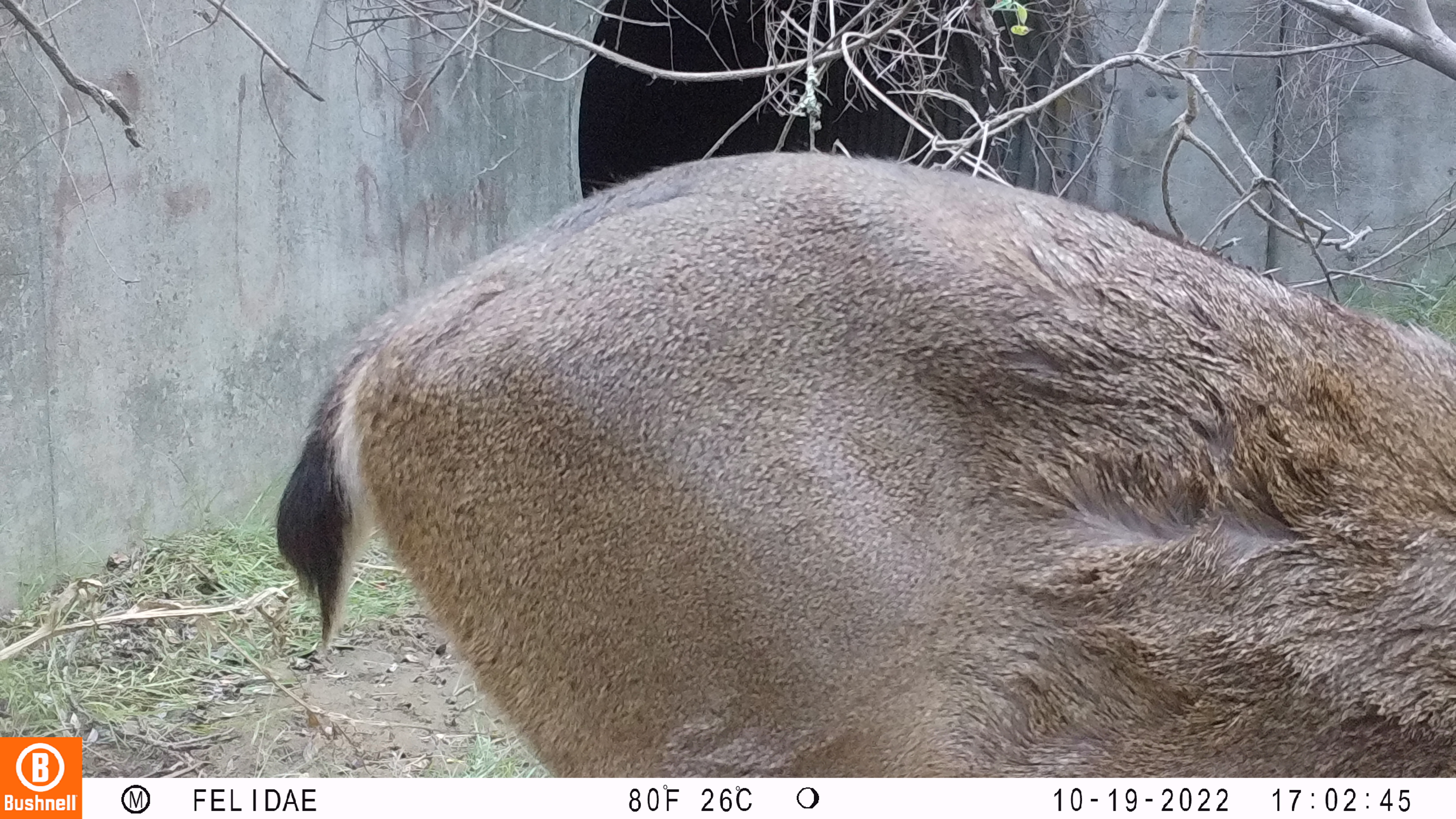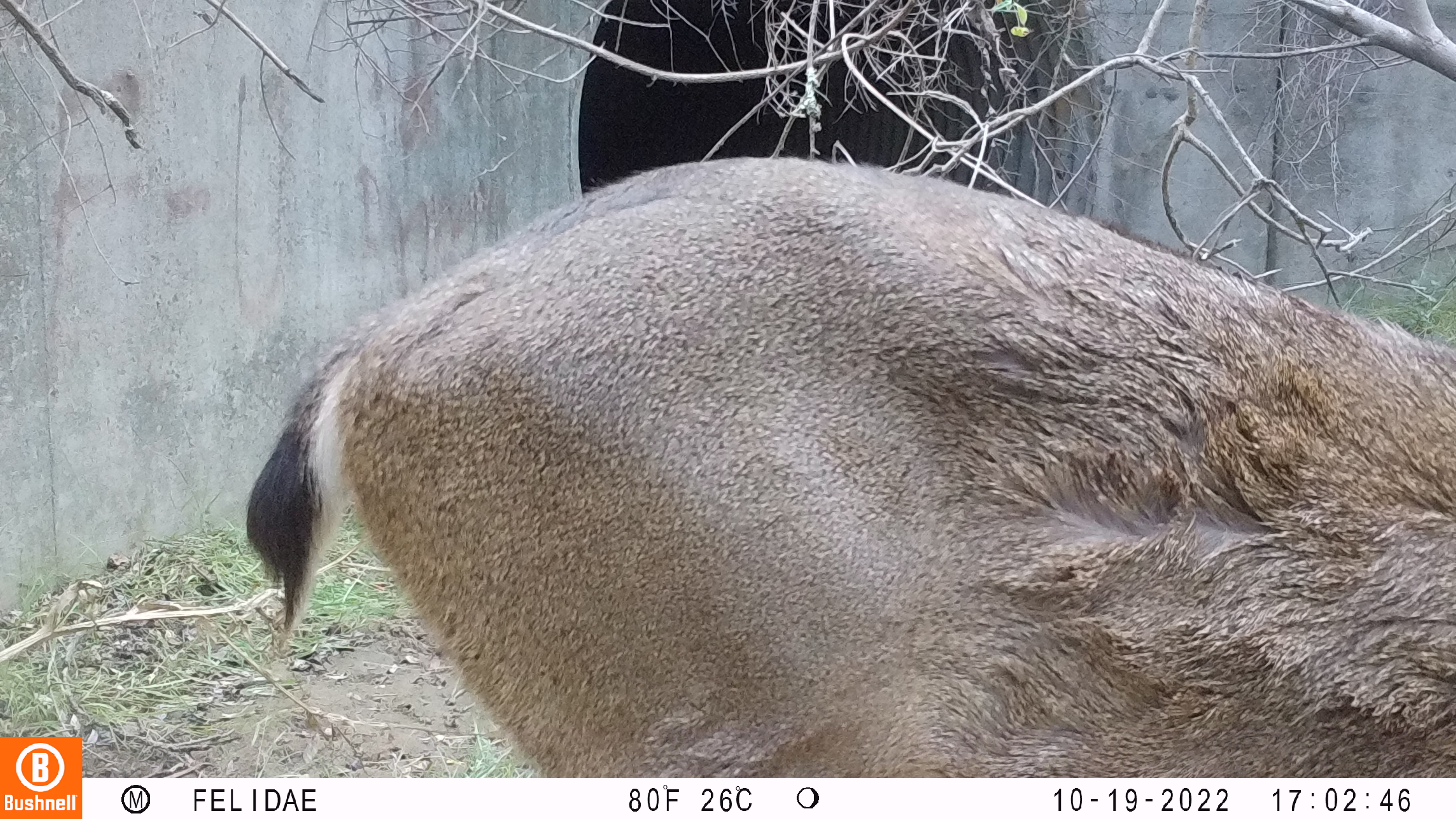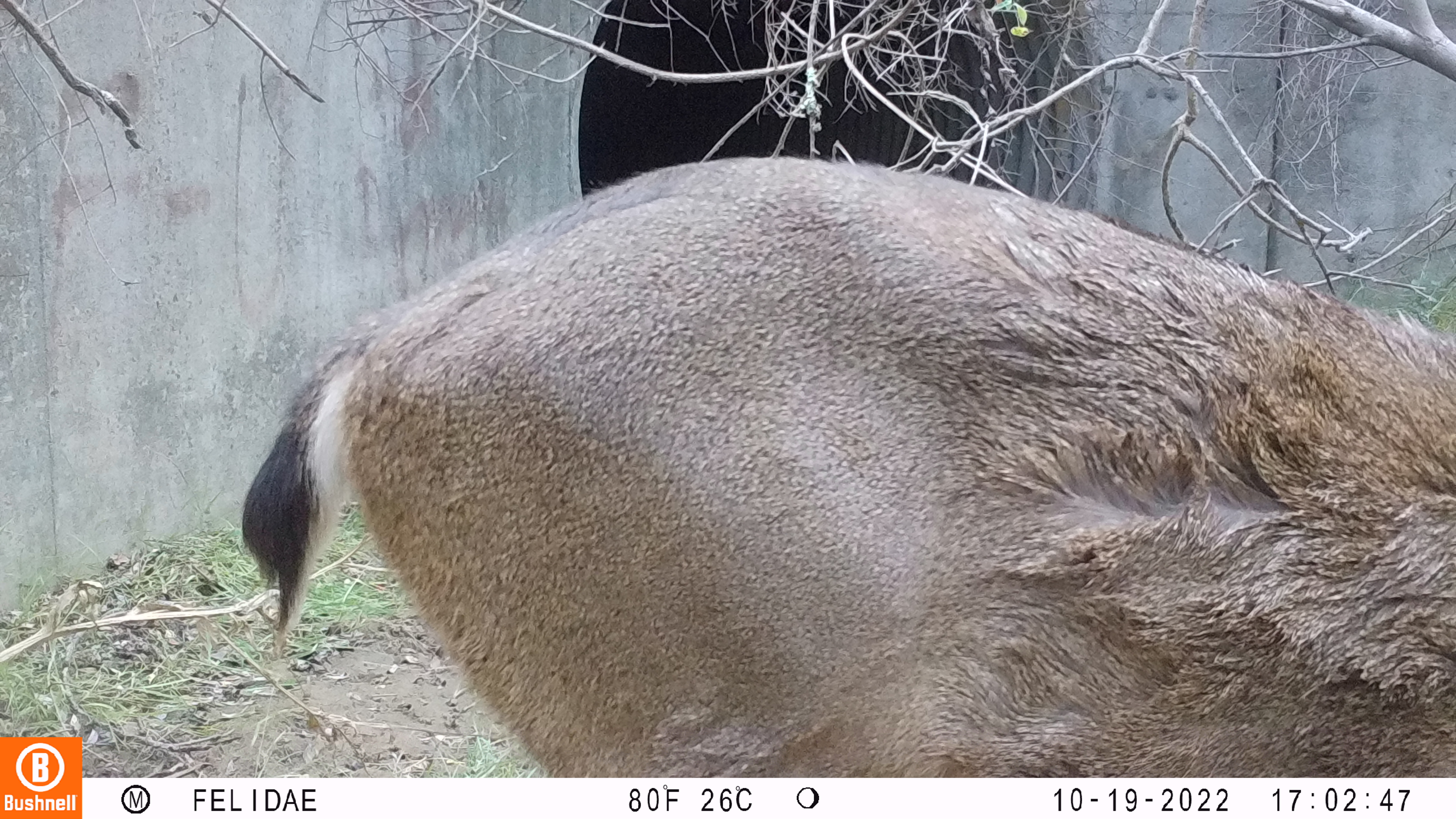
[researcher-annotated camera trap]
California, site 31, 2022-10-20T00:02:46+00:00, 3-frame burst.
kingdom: Animalia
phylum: Chordata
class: Mammalia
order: Artiodactyla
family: Cervidae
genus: Odocoileus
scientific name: Odocoileus hemionus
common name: mule deer